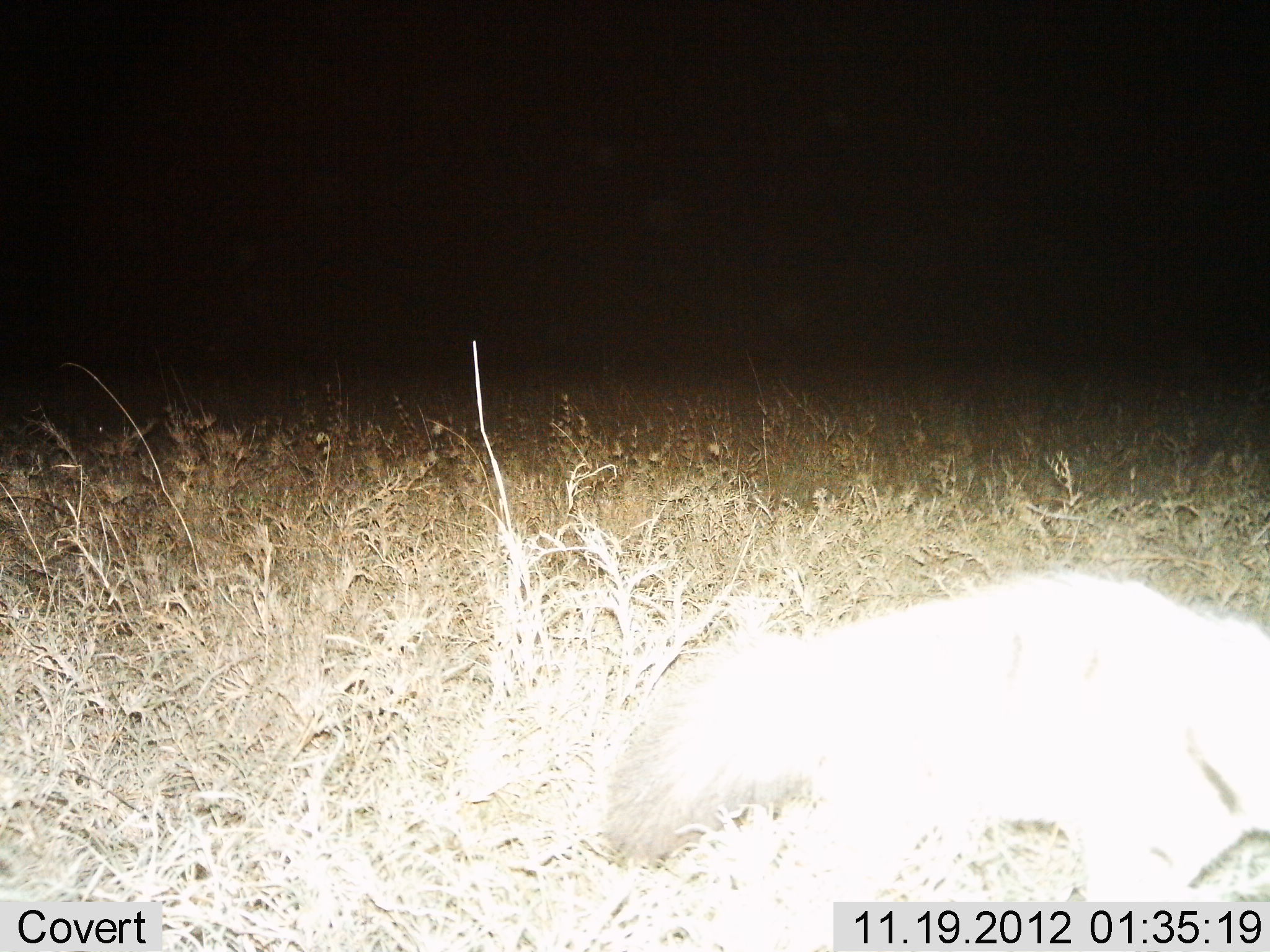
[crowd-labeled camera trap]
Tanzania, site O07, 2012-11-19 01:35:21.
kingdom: Animalia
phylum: Chordata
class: Mammalia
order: Carnivora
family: Hyaenidae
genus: Proteles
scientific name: Proteles cristatus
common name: aardwolf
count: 1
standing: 0%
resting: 0%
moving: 100%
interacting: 0%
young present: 0%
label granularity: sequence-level